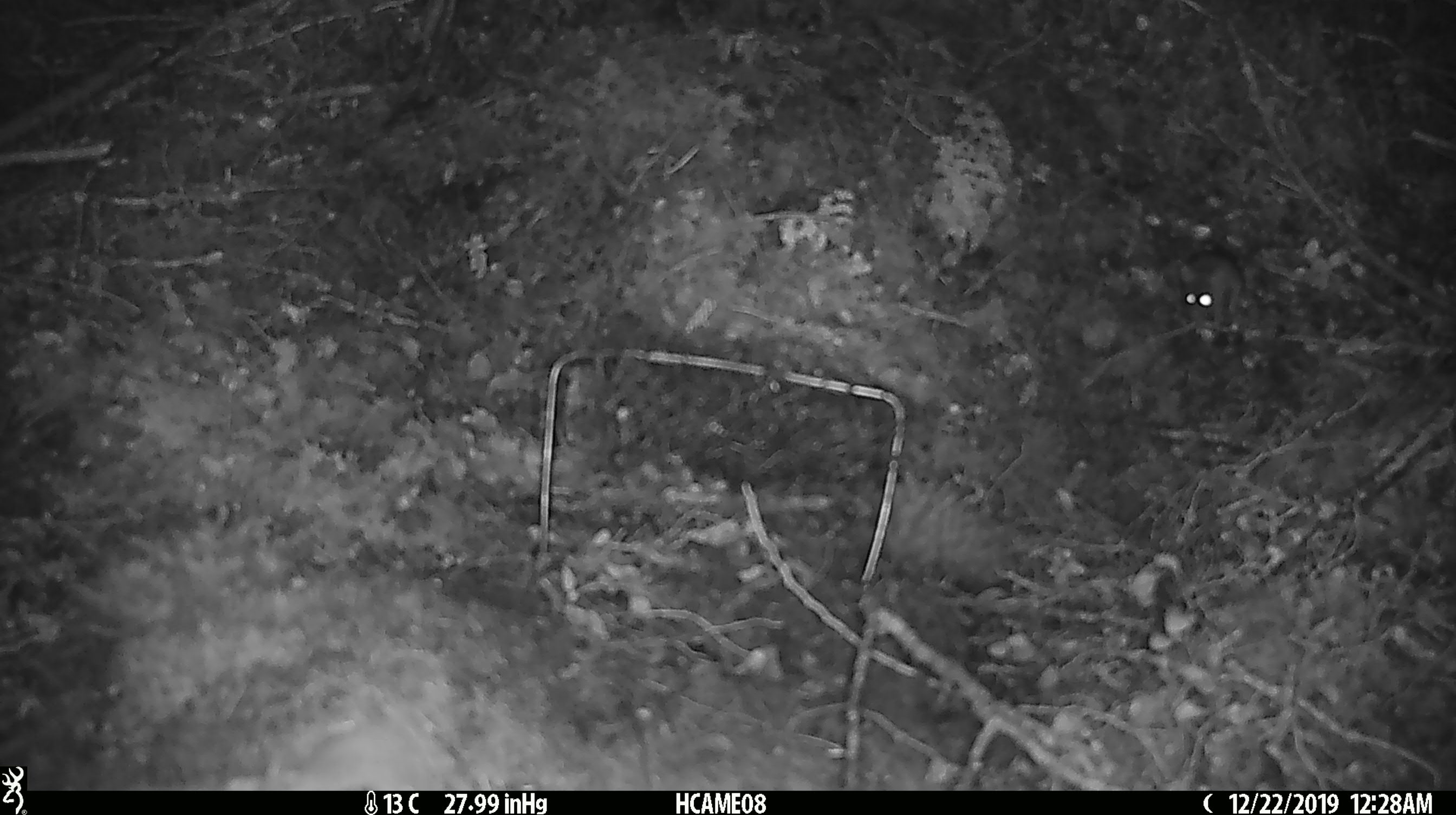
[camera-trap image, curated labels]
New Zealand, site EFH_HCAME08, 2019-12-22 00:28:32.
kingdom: Animalia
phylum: Chordata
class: Mammalia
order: Rodentia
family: Muridae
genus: Mus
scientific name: Mus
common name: mouse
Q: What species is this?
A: Mouse (Mus).